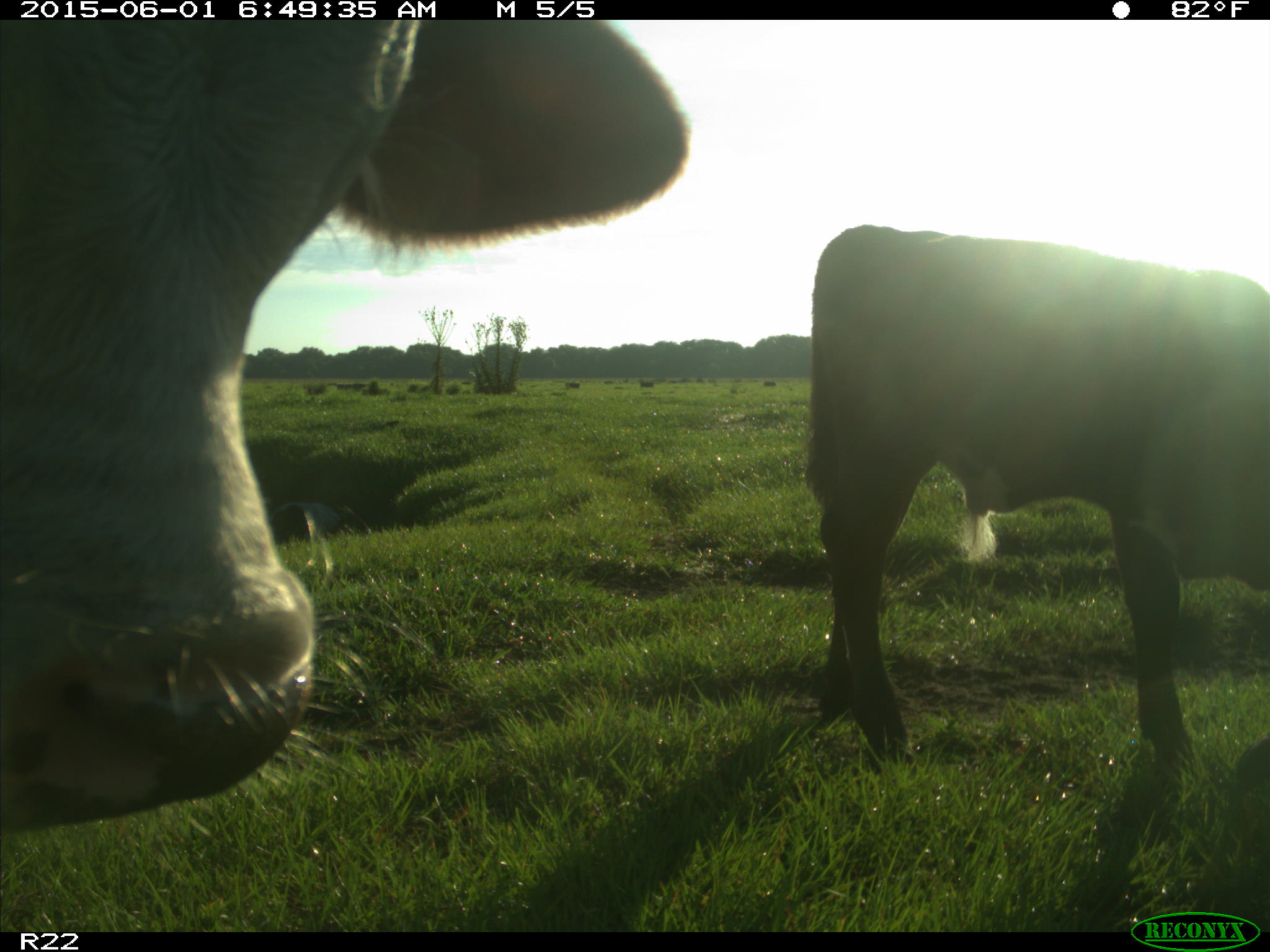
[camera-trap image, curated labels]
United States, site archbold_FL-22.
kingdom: Animalia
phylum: Chordata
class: Mammalia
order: Artiodactyla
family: Bovidae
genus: Bos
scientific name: Bos taurus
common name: domestic cow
Bos taurus (domestic cow).